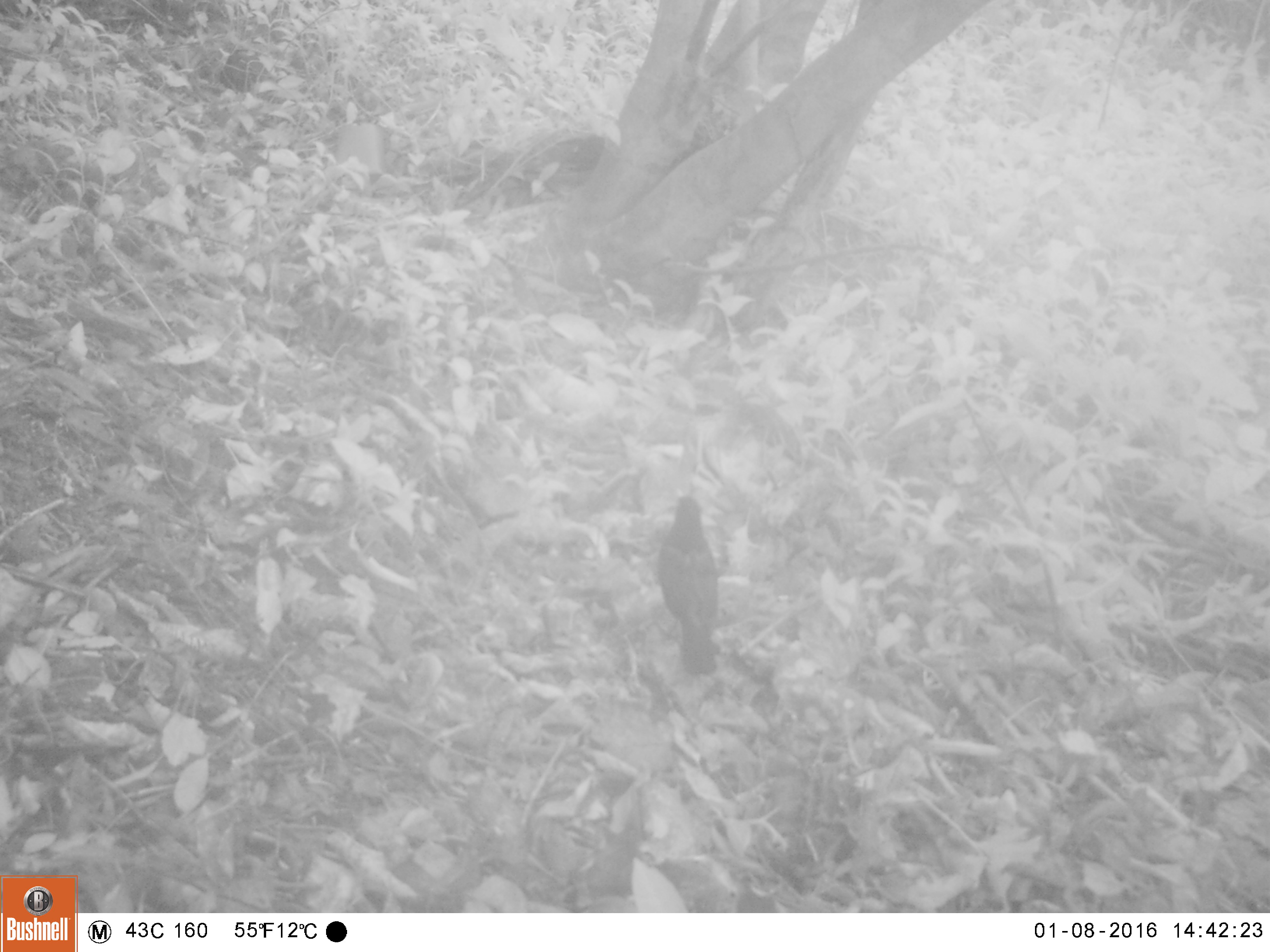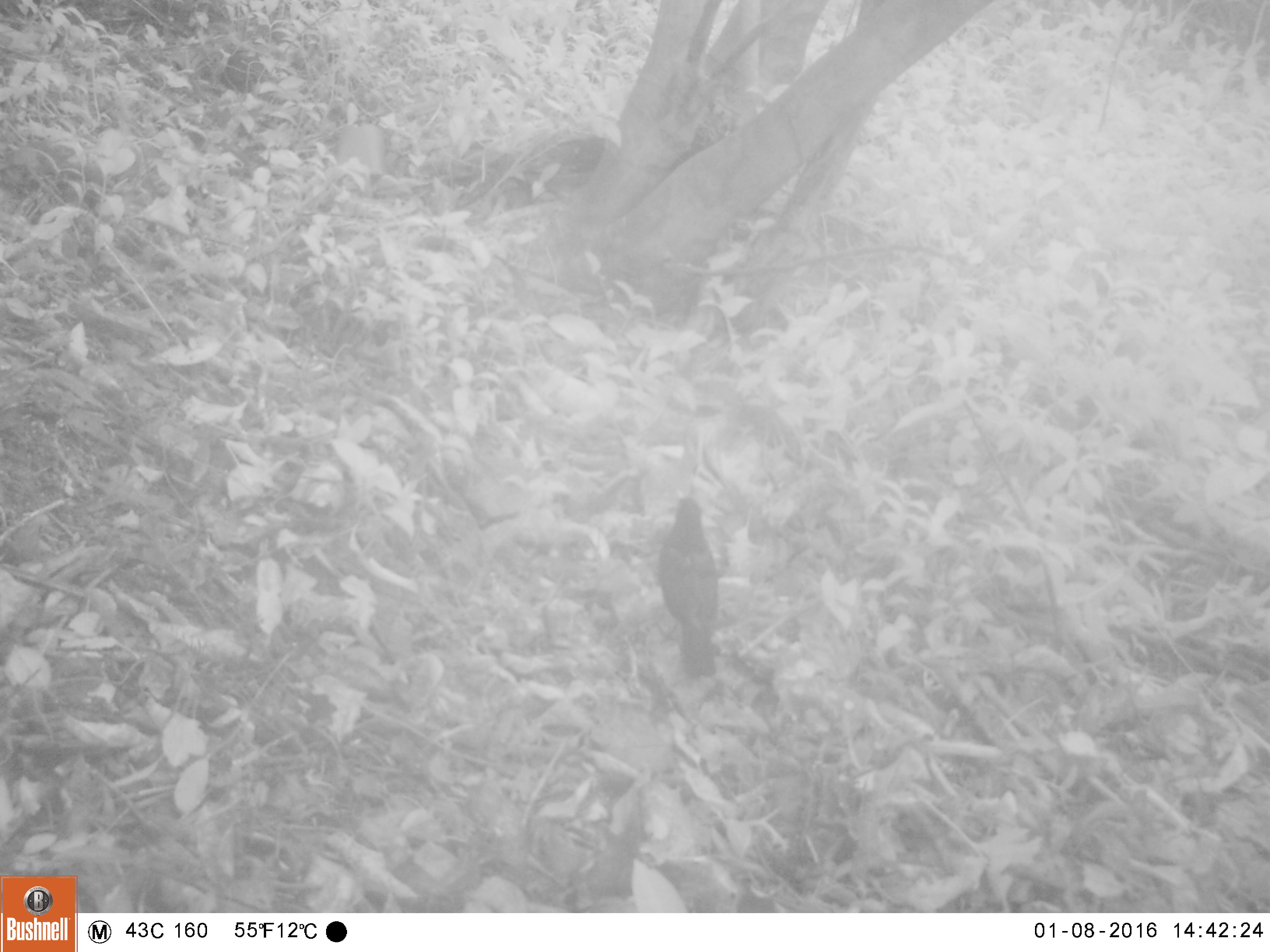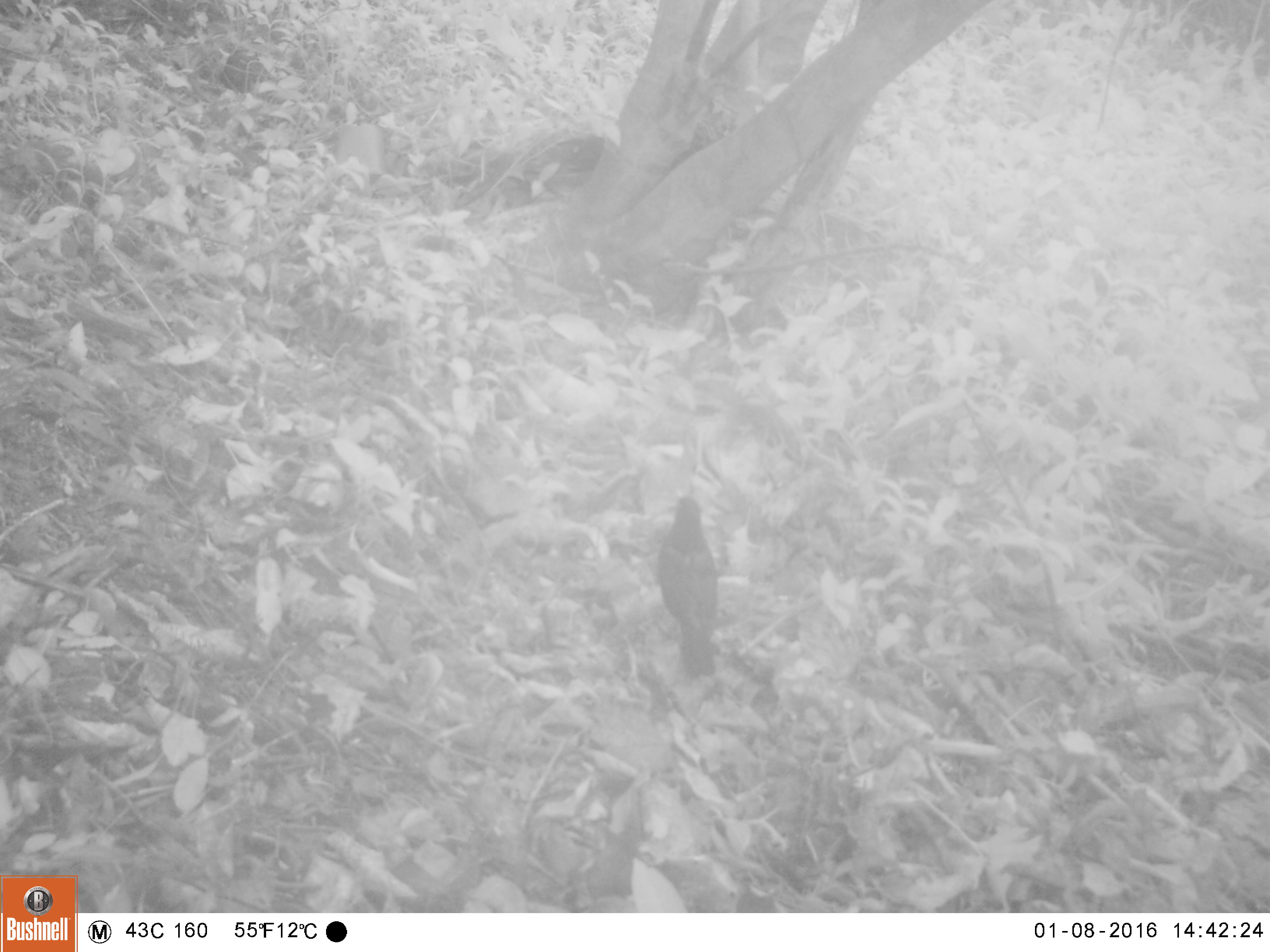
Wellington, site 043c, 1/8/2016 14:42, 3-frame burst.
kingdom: Animalia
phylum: Chordata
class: Aves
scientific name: Aves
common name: bird